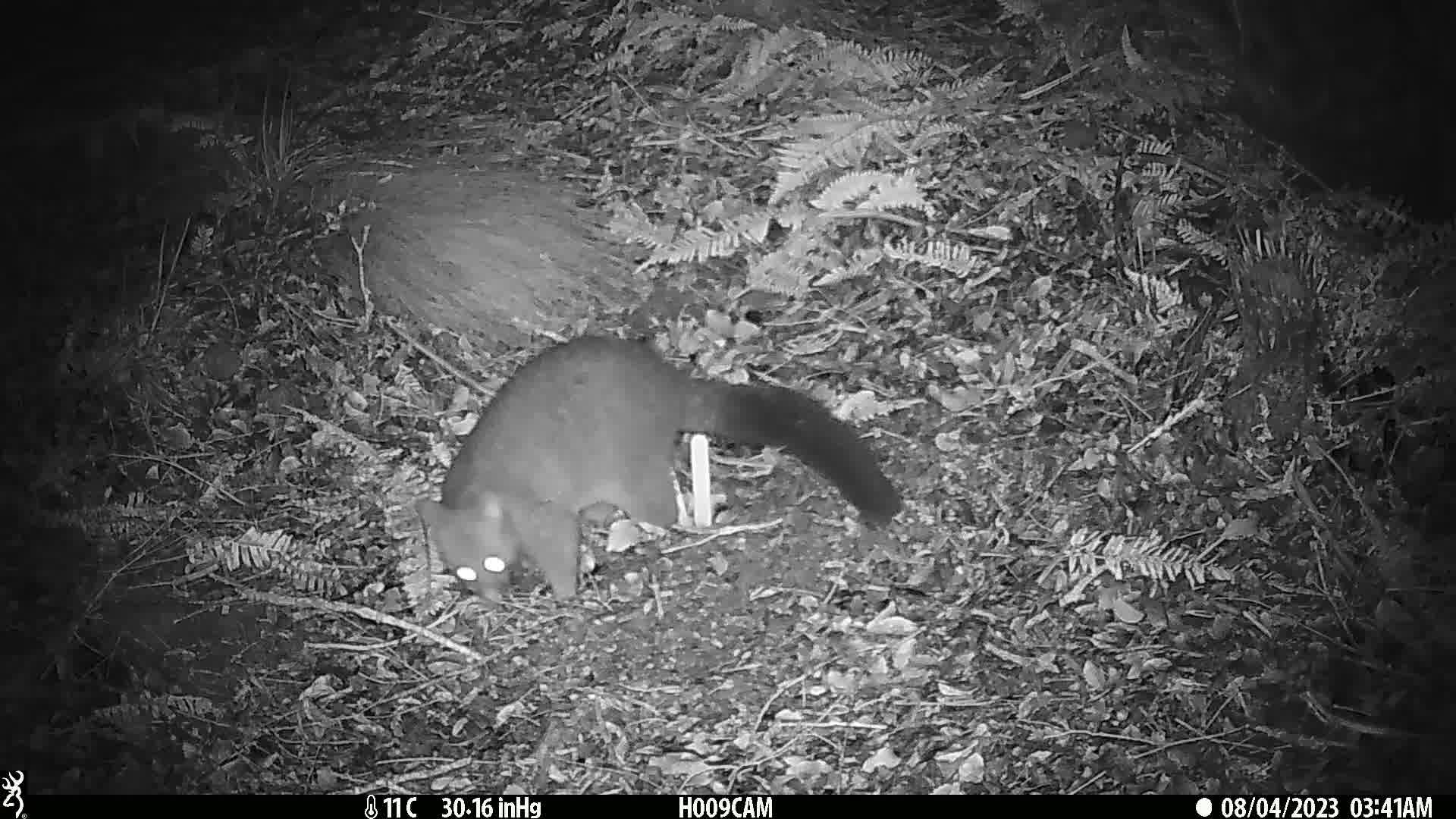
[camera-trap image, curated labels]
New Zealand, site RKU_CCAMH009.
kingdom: Animalia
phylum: Chordata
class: Mammalia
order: Diprotodontia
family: Phalangeridae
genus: Trichosurus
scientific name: Trichosurus vulpecula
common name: common brushtail possum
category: possum